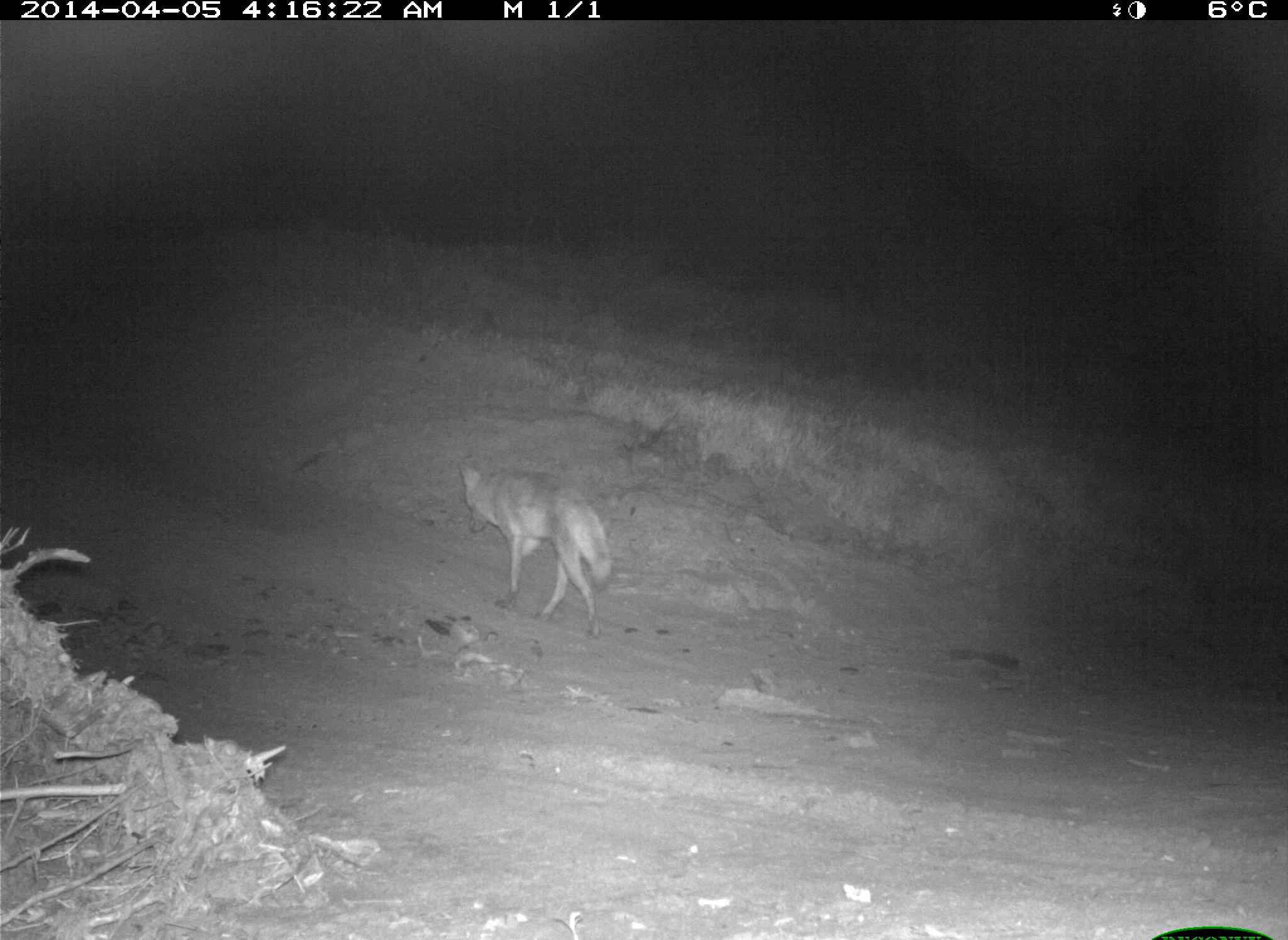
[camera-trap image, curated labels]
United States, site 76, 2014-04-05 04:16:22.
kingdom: Animalia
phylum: Chordata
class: Mammalia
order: Carnivora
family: Canidae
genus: Canis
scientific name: Canis latrans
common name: coyote